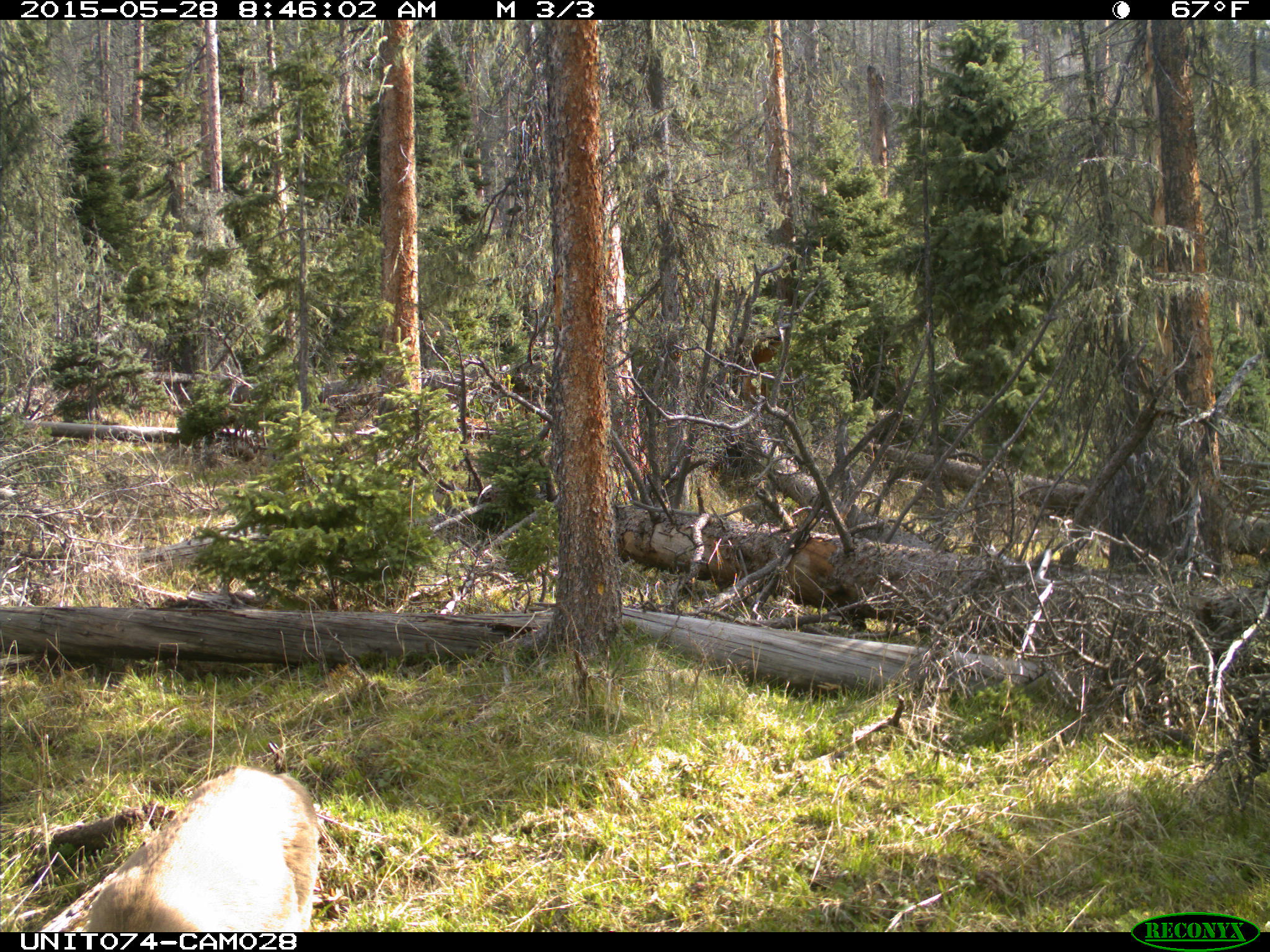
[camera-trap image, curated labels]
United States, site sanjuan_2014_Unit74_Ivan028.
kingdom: Animalia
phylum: Chordata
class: Mammalia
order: Artiodactyla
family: Cervidae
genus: Odocoileus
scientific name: Odocoileus hemionus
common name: mule deer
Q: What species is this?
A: Odocoileus hemionus (mule deer).